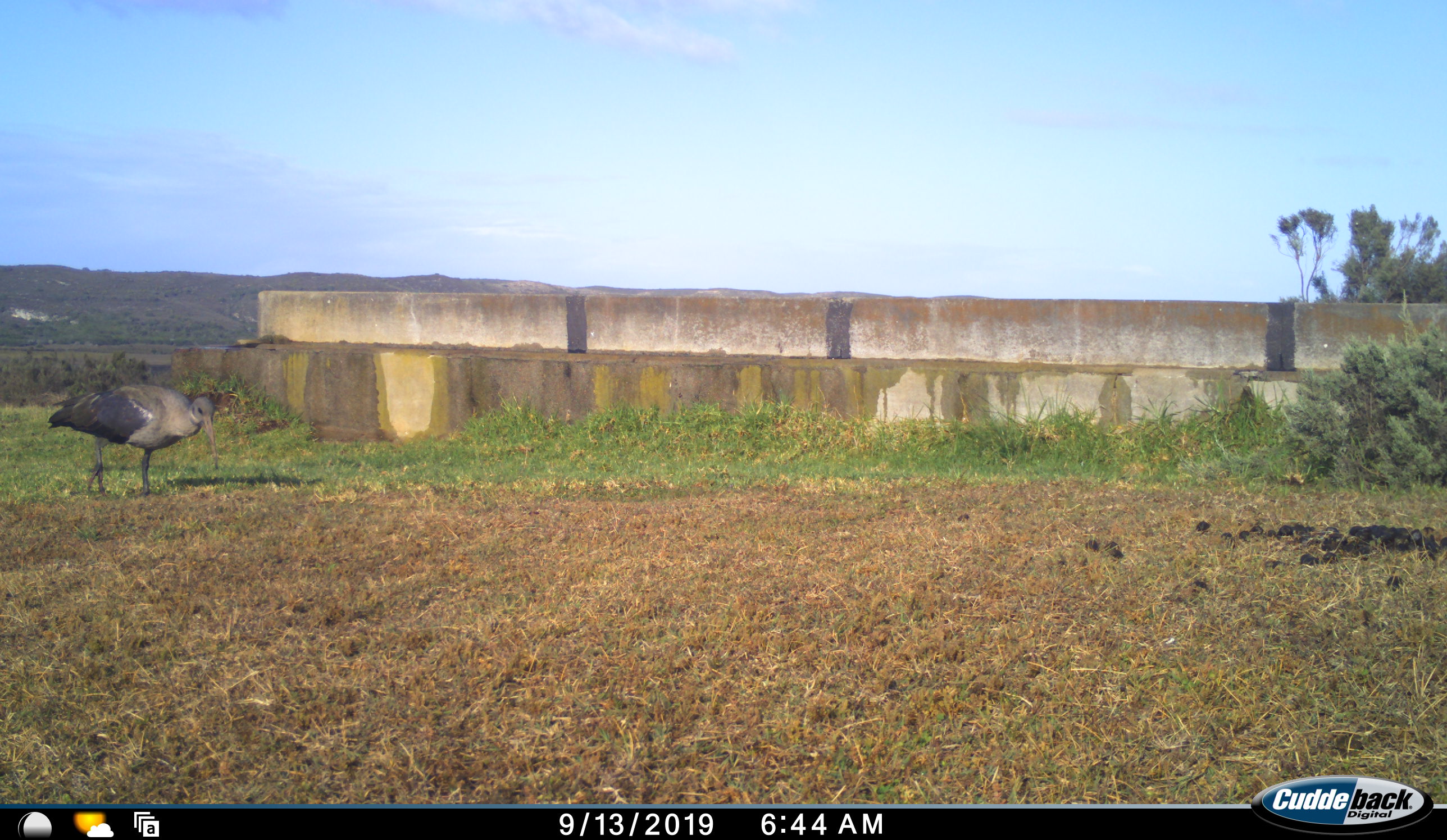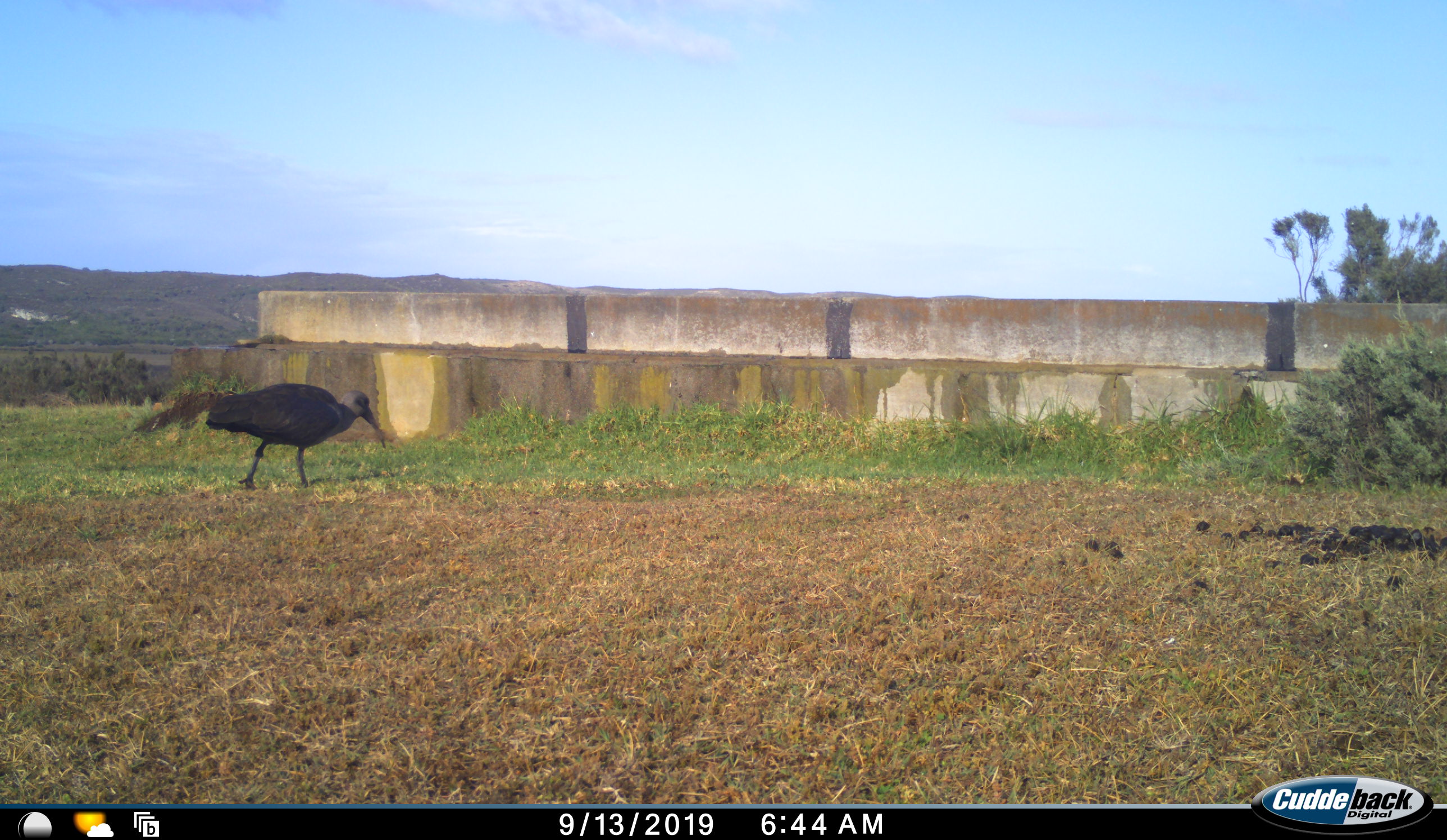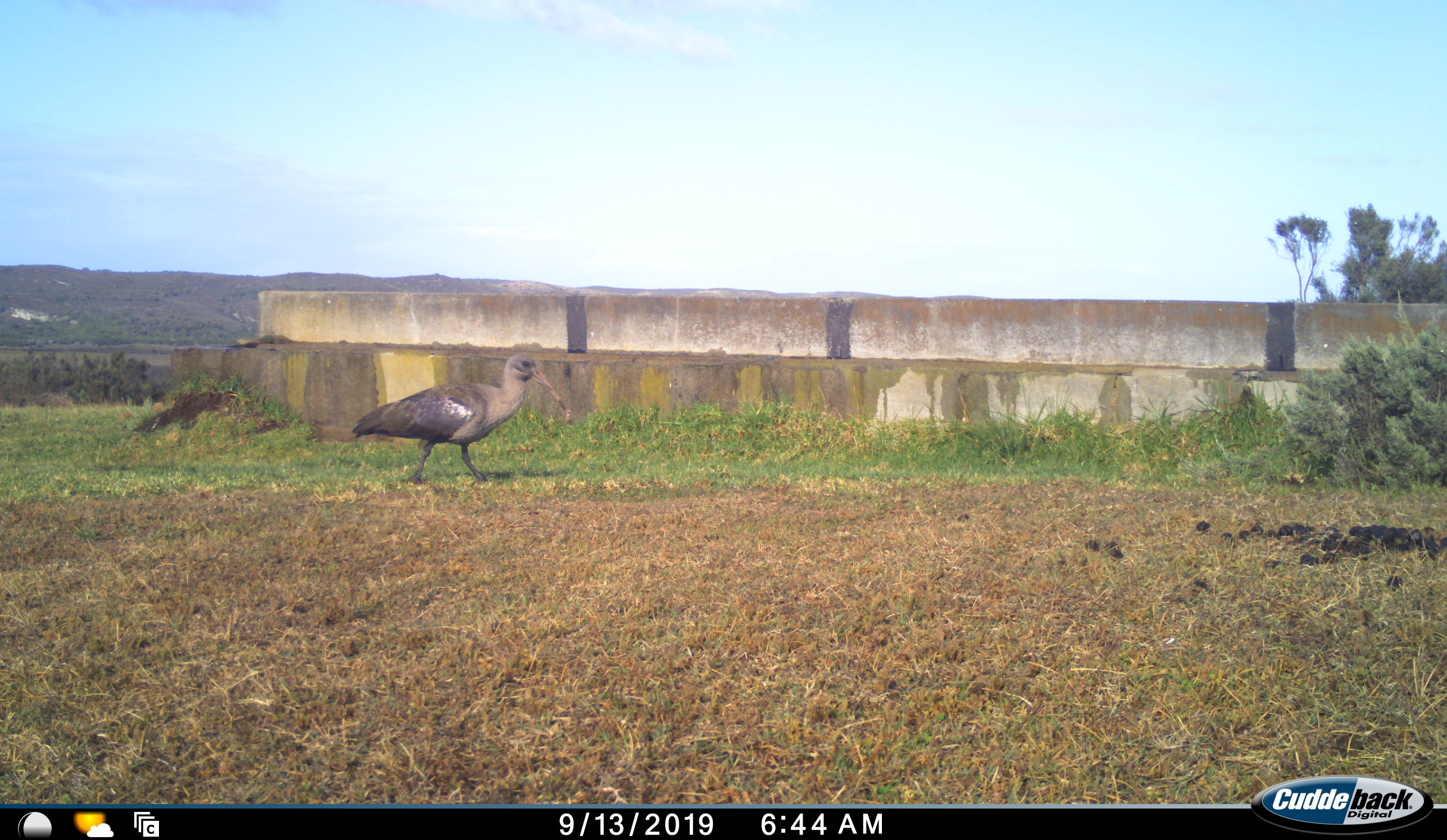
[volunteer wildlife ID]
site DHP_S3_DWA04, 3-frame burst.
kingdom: Animalia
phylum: Chordata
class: Aves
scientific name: Aves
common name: bird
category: birdother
Birdother (bird) (Aves), count 1. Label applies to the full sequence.